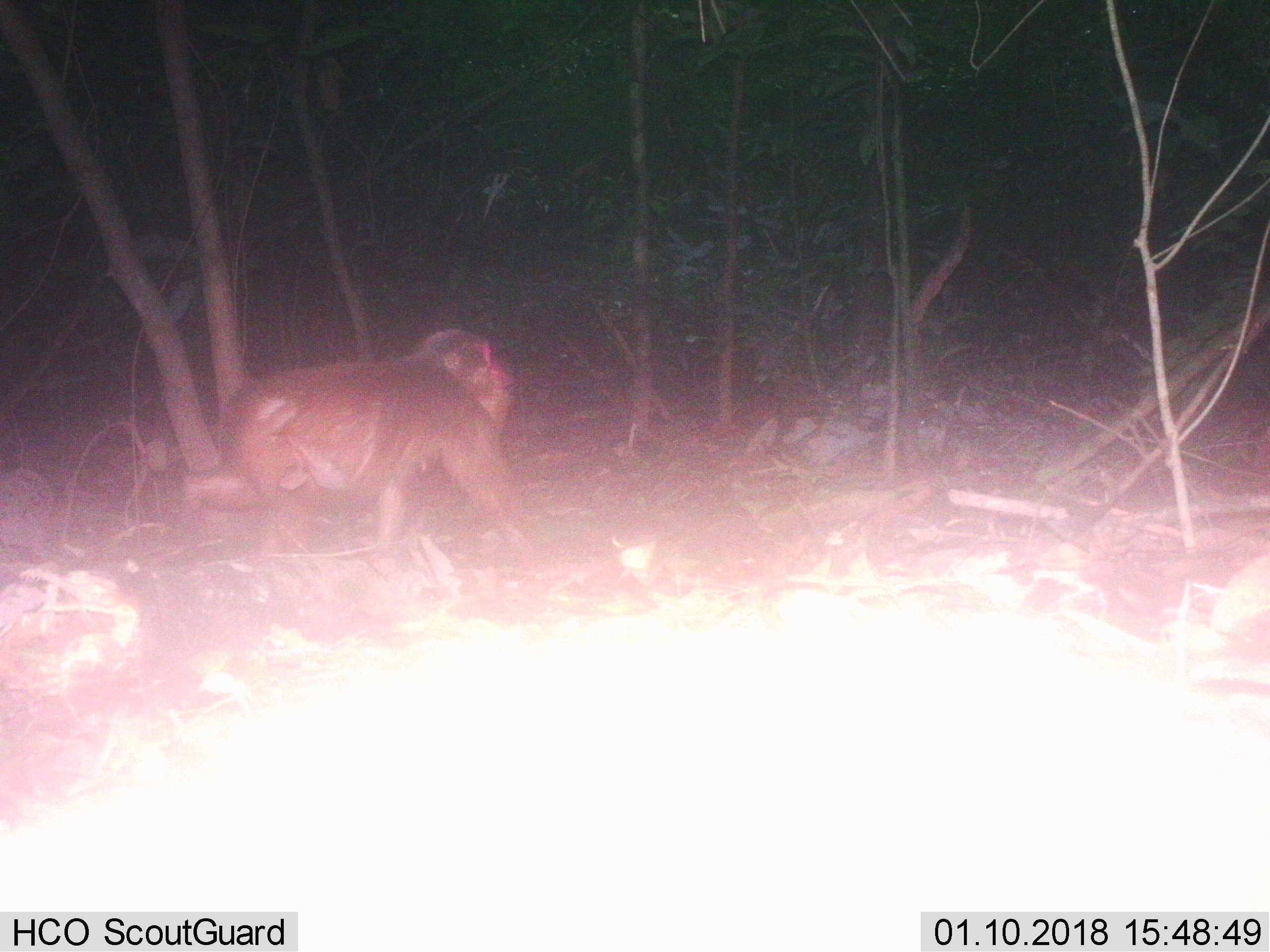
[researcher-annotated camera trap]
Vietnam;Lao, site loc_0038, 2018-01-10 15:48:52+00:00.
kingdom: Animalia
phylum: Chordata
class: Mammalia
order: Primates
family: Cercopithecidae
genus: Macaca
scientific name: Macaca arctoides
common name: stump-tailed macaque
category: stump tailed macaque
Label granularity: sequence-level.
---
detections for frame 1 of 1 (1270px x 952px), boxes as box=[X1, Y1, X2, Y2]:
stump tailed macaque: box=[183, 326, 535, 568]